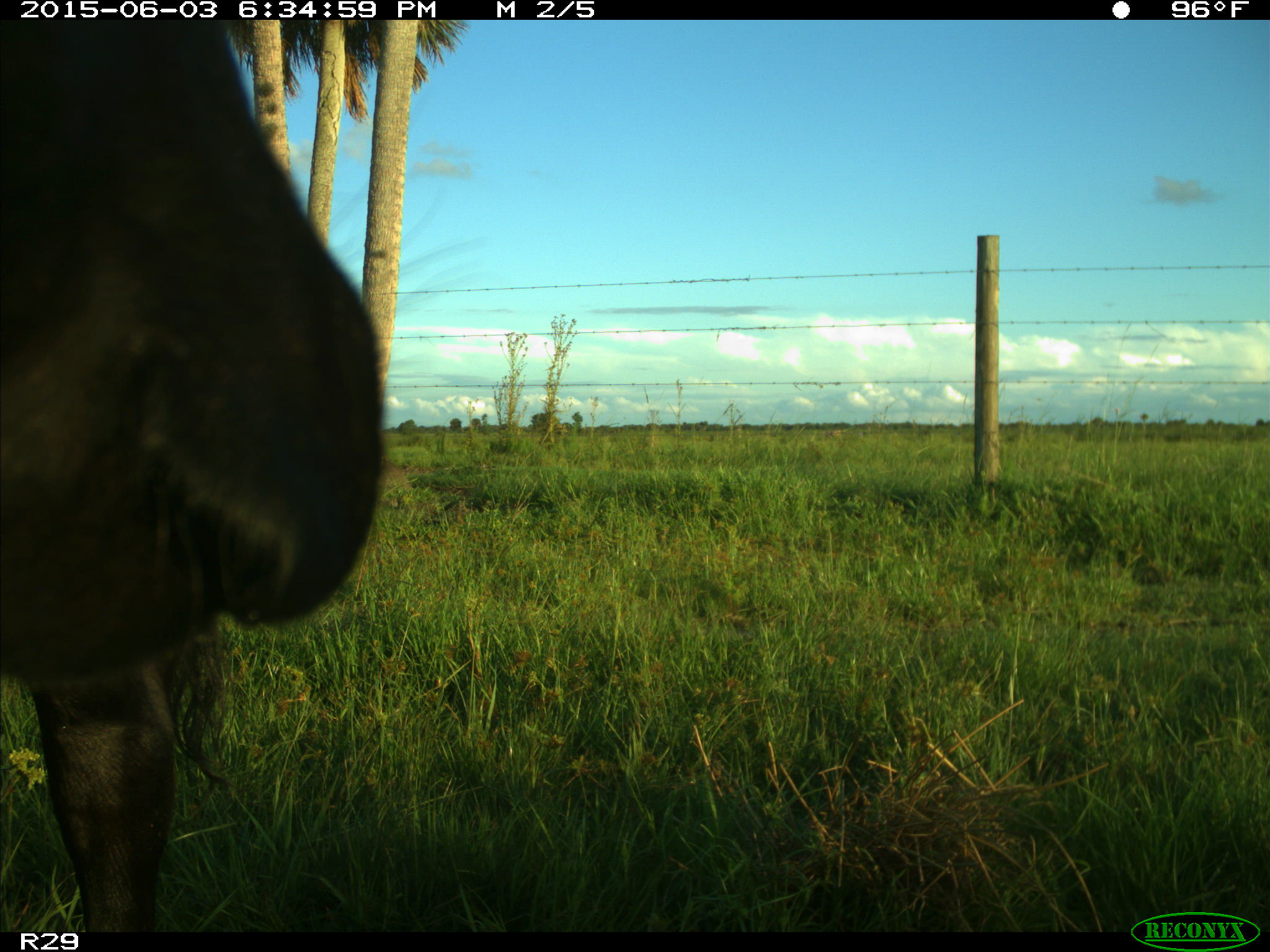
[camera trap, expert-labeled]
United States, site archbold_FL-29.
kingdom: Animalia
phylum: Chordata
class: Mammalia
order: Artiodactyla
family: Bovidae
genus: Bos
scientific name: Bos taurus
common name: domestic cow